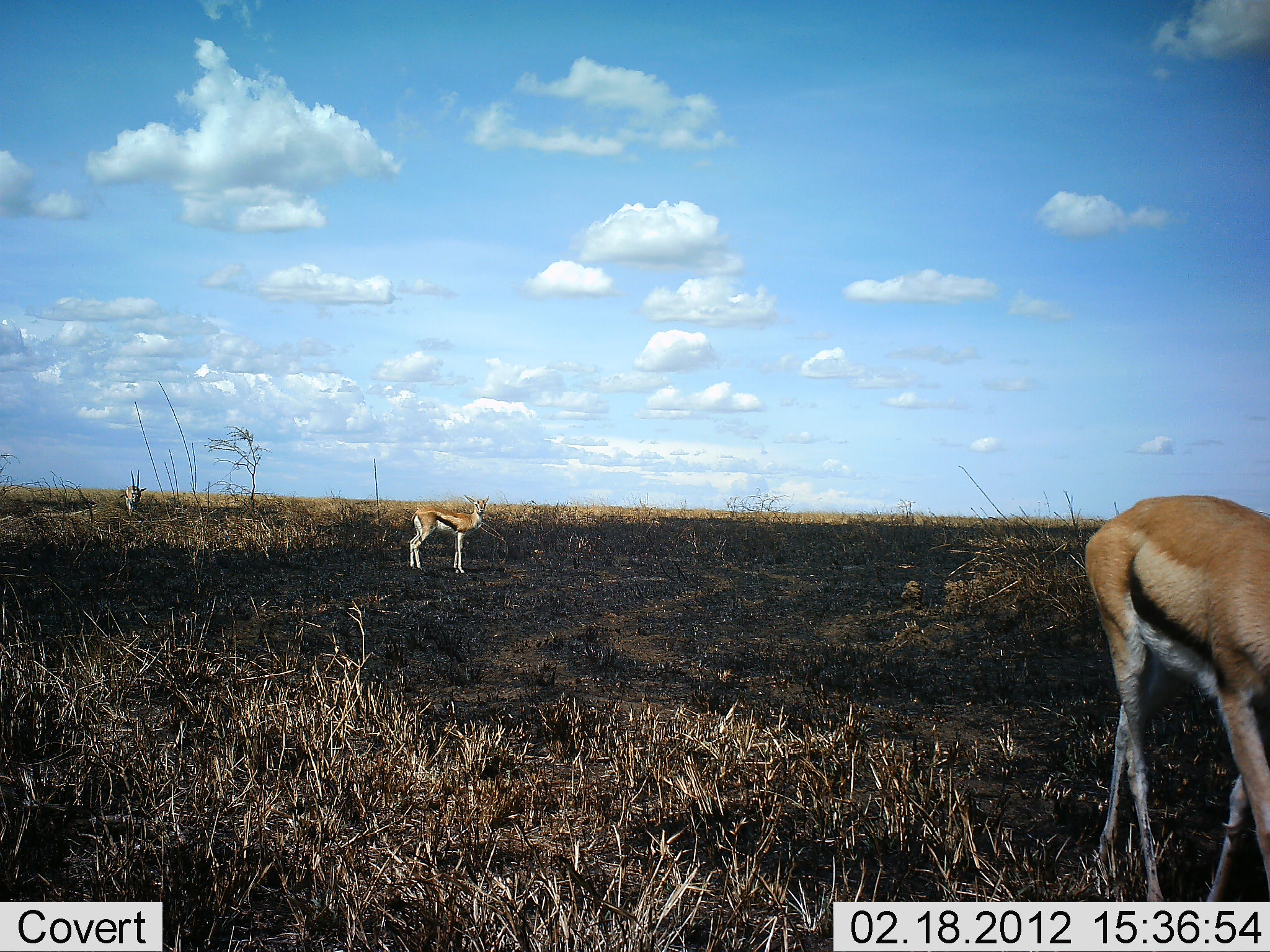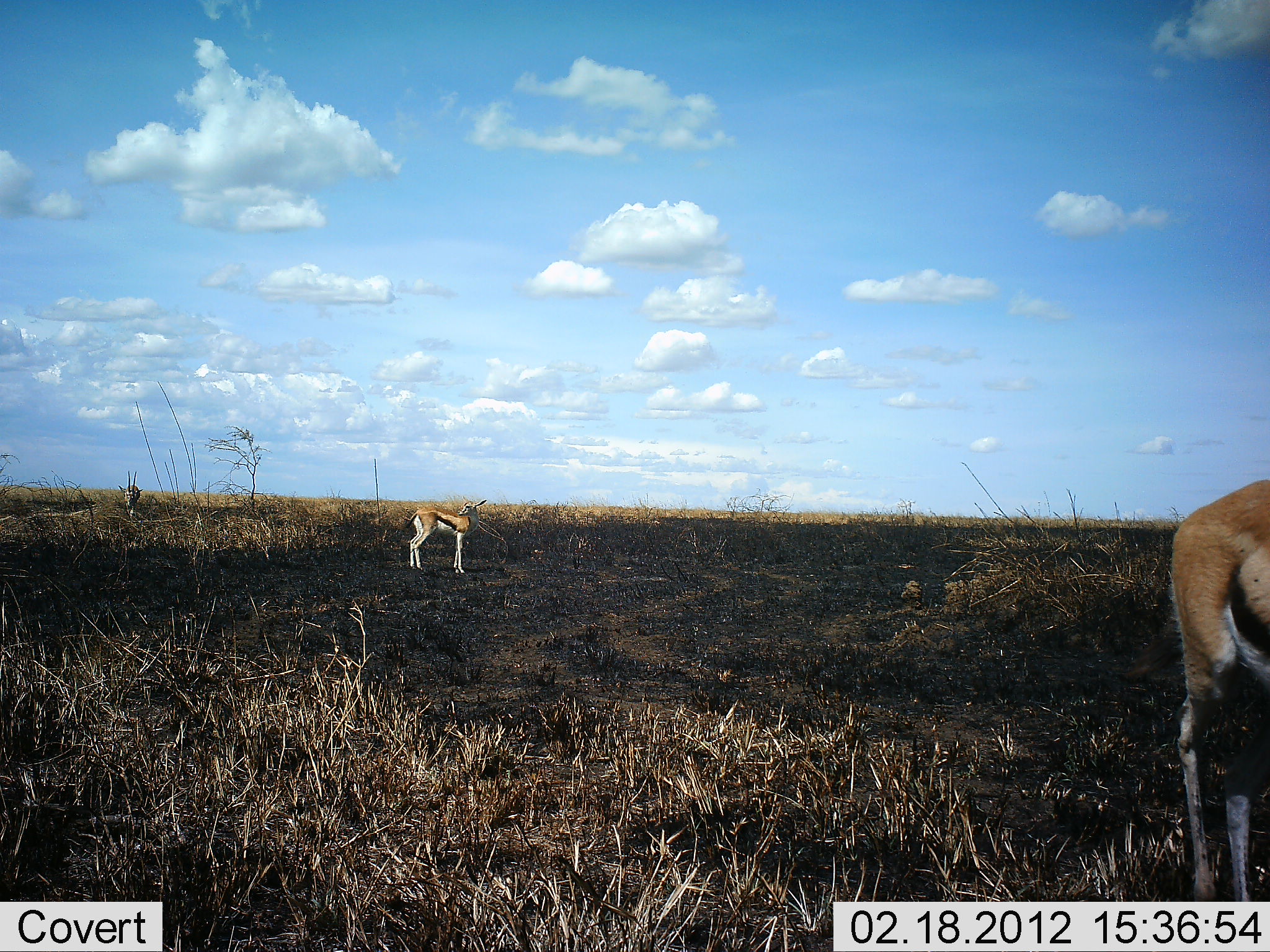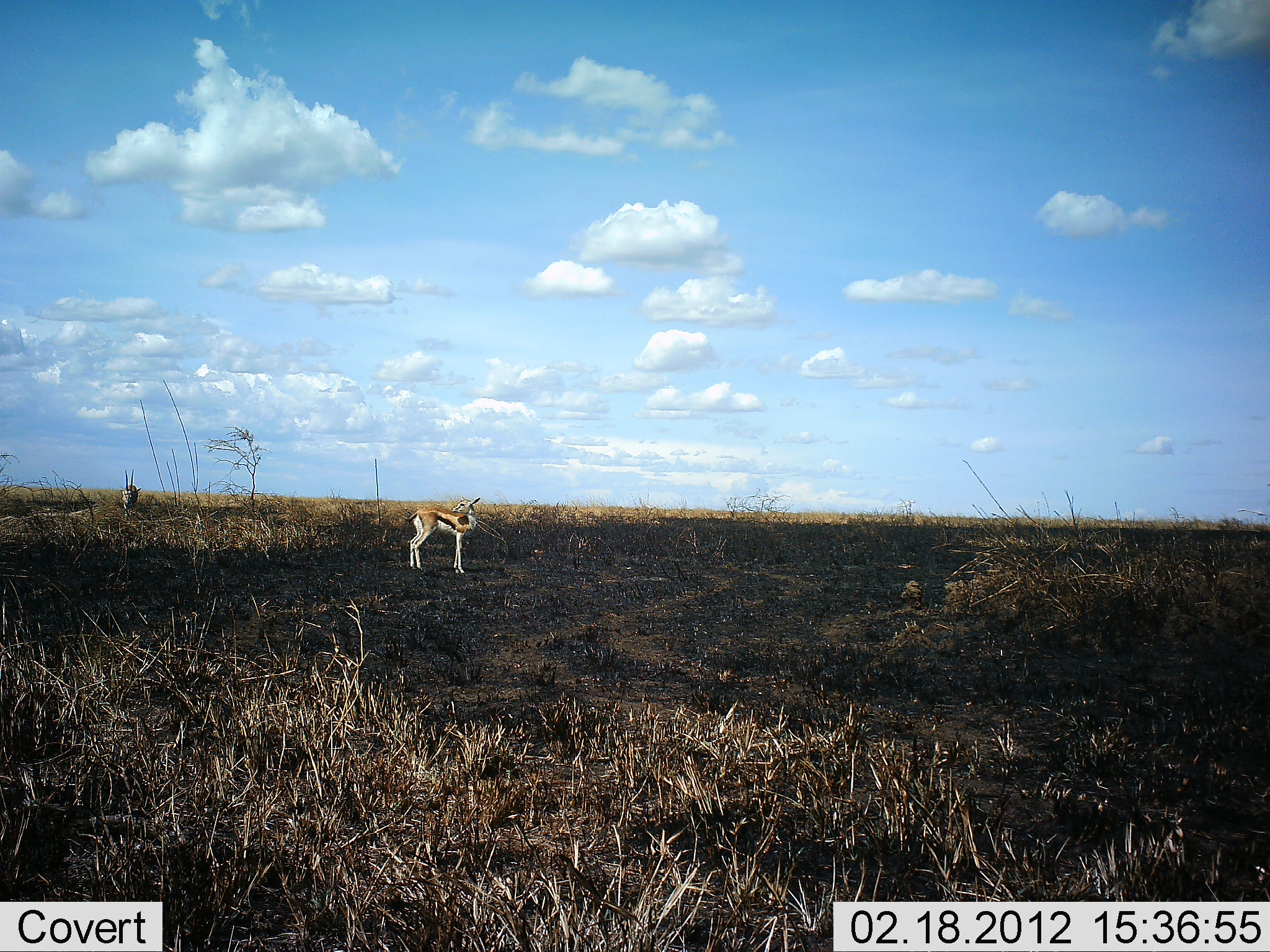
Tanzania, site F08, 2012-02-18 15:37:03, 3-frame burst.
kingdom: Animalia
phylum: Chordata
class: Mammalia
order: Artiodactyla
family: Bovidae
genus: Eudorcas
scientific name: Eudorcas thomsonii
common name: thomson's gazelle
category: gazellethomsons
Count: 3.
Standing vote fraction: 80%.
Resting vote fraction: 7%.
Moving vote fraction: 40%.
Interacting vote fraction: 0%.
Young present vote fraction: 0%.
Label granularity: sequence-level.